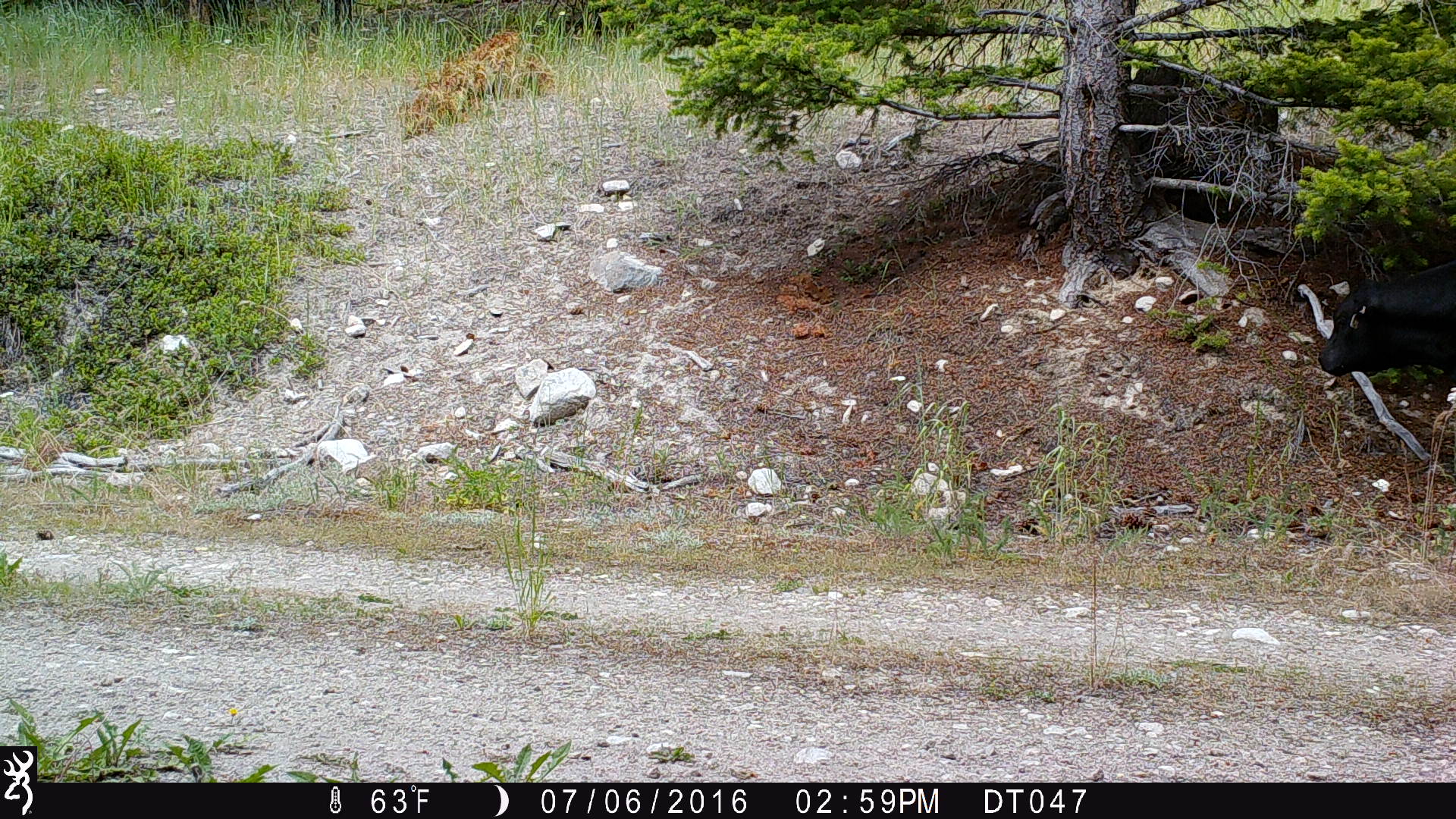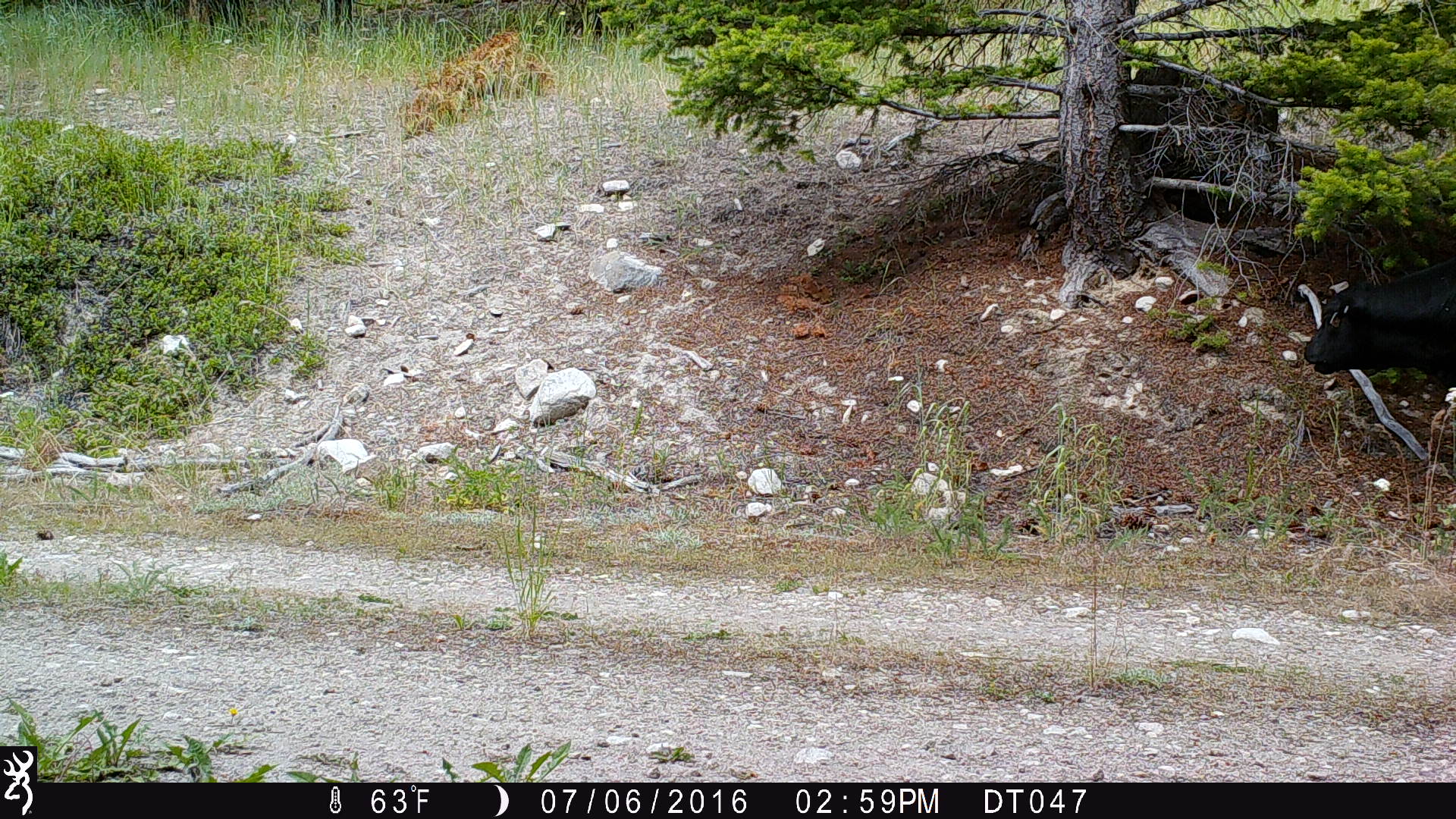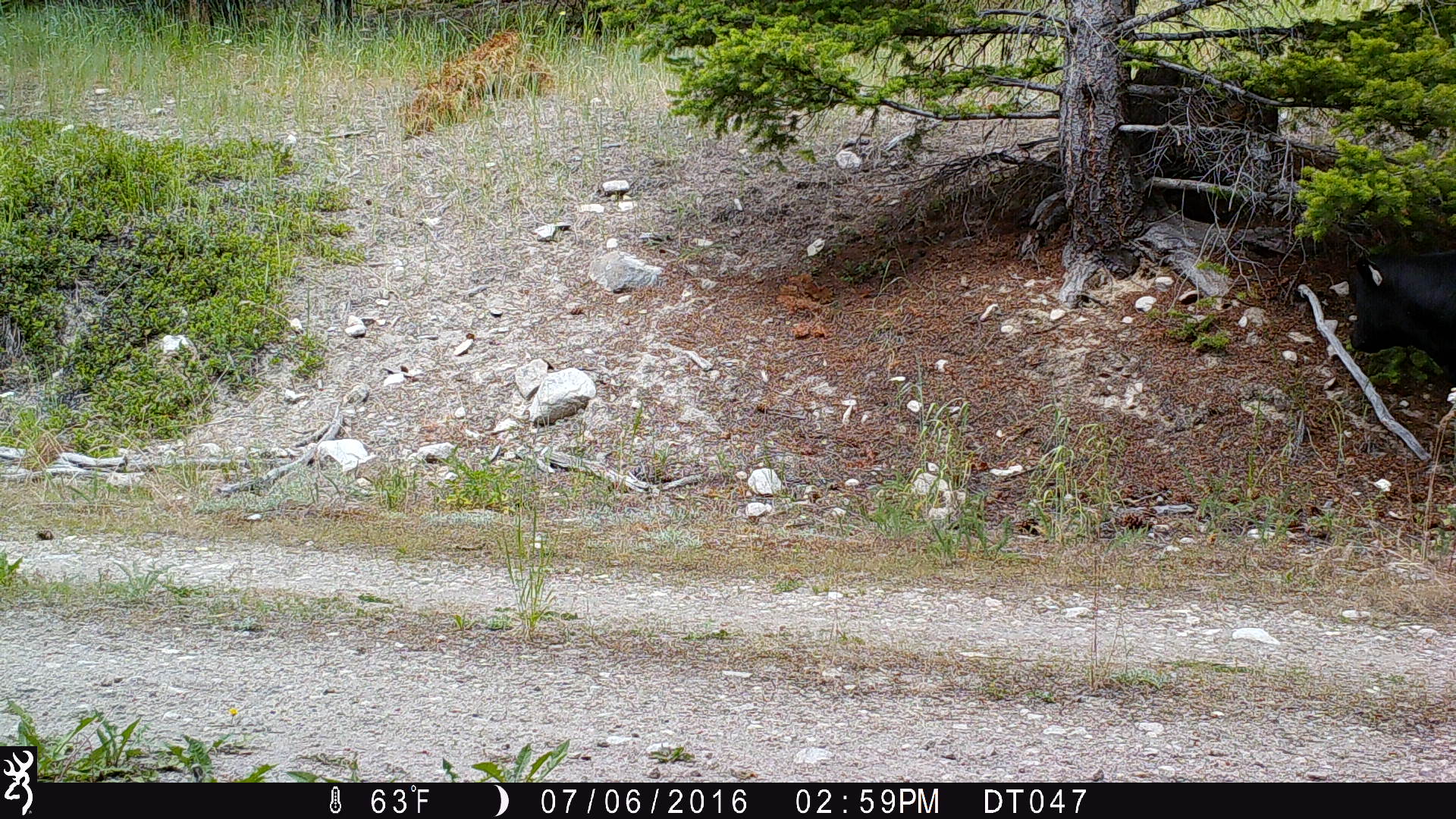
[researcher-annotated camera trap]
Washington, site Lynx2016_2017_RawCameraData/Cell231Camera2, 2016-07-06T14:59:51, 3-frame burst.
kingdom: Animalia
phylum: Chordata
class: Mammalia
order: Artiodactyla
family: Bovidae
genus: Bos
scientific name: Bos taurus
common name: domestic cattle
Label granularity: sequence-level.